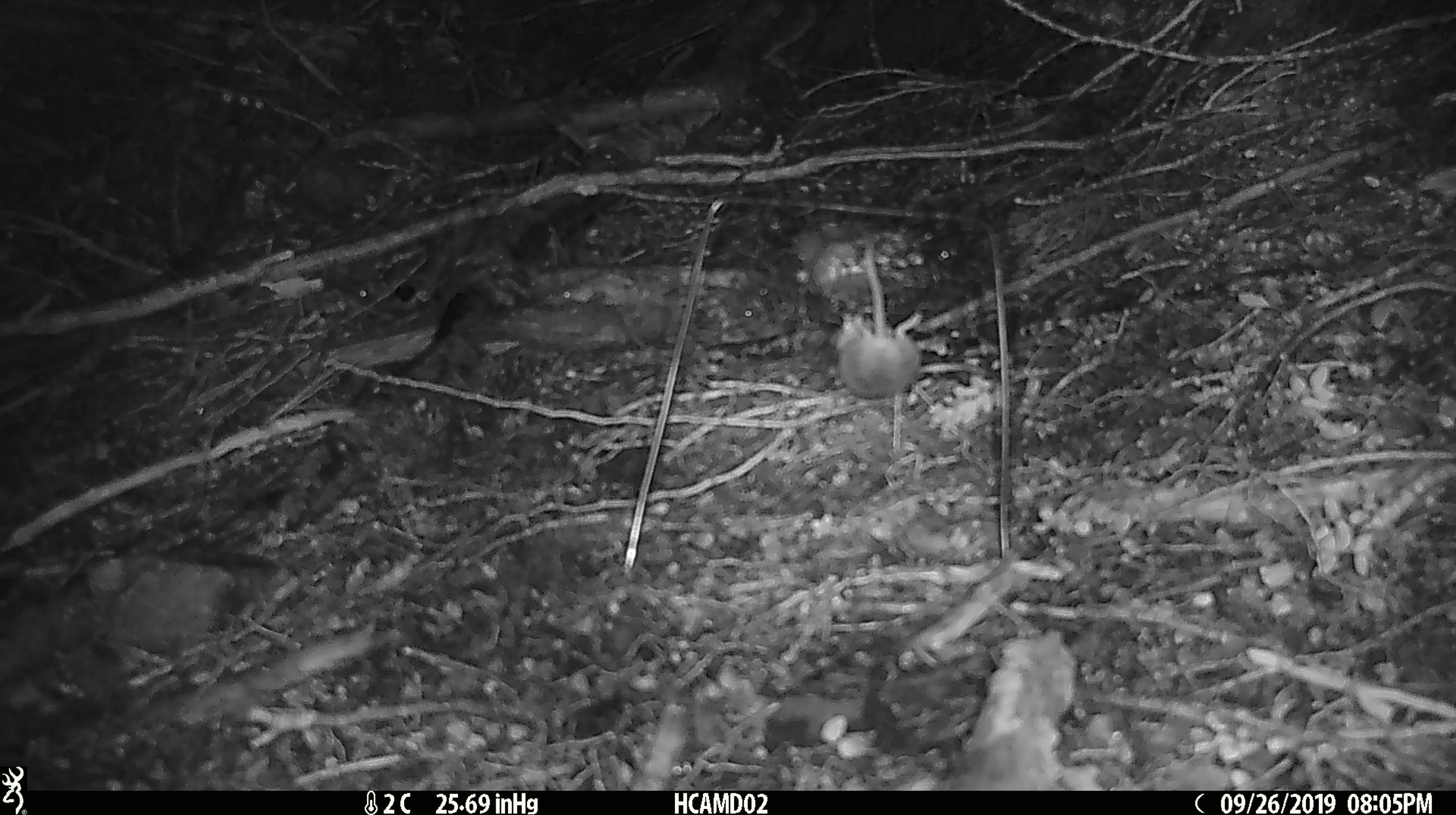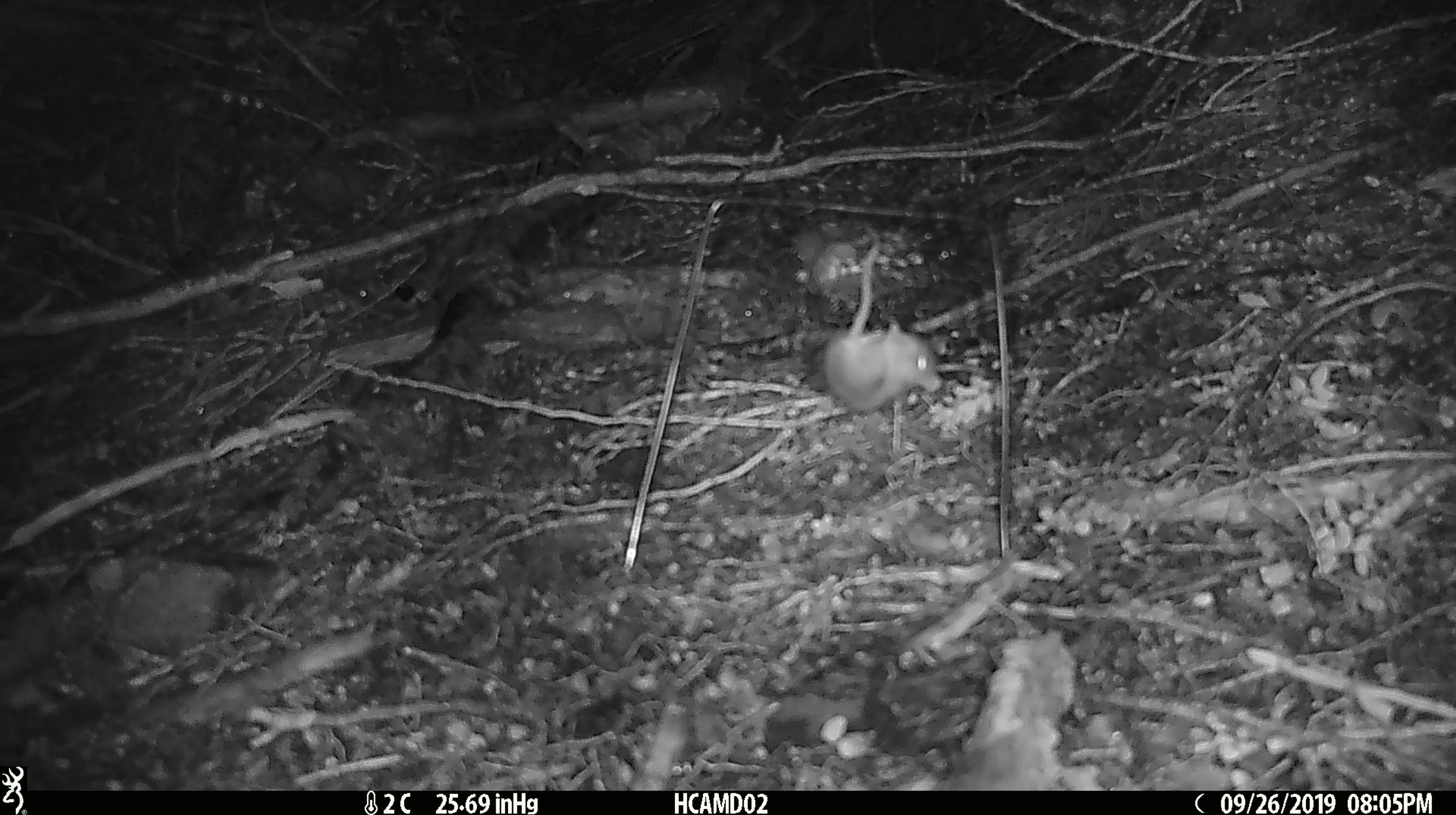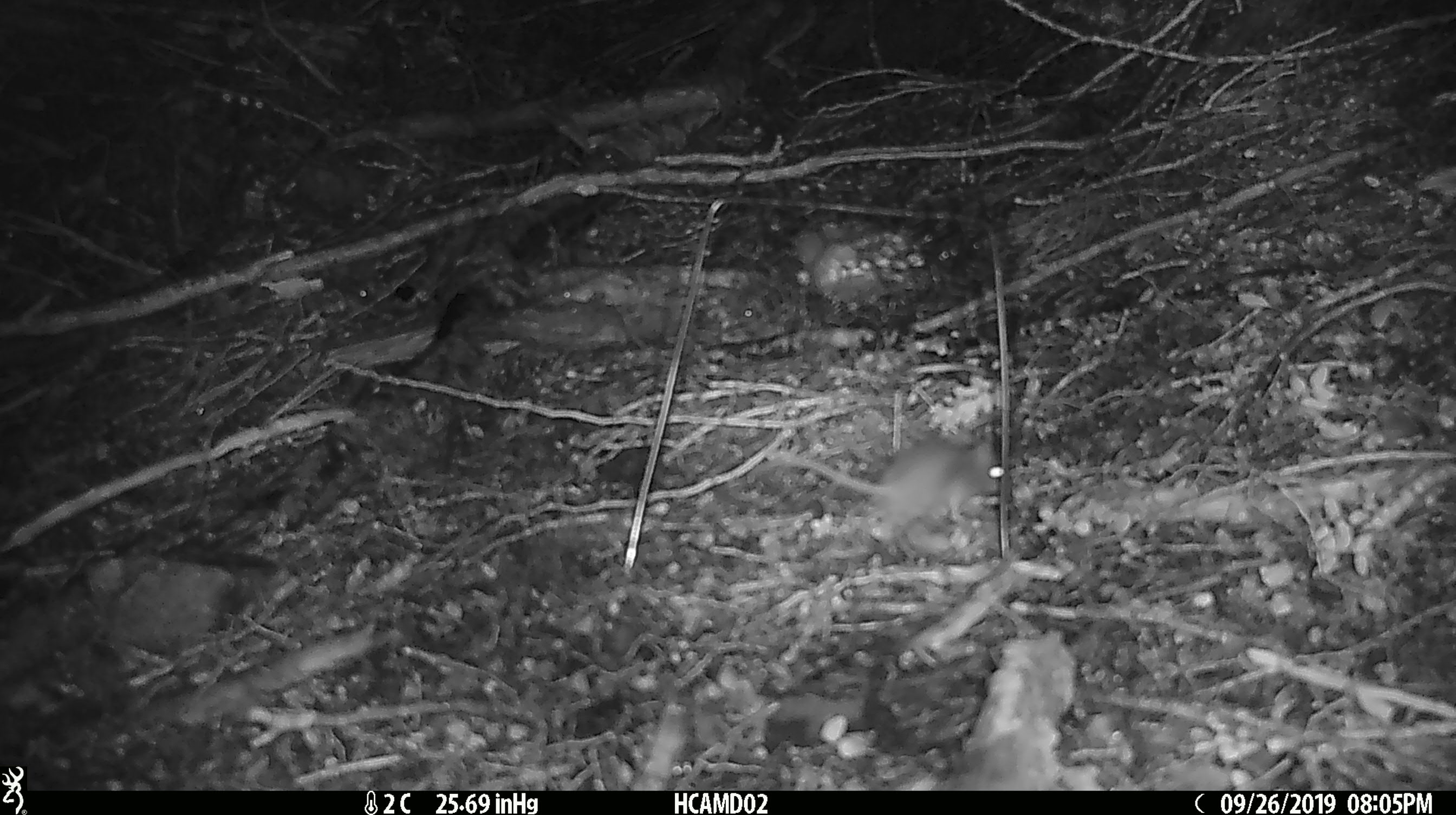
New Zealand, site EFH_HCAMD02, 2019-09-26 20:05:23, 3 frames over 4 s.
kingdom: Animalia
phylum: Chordata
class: Mammalia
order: Rodentia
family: Muridae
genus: Mus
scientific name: Mus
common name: mouse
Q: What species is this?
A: Mouse (Mus).